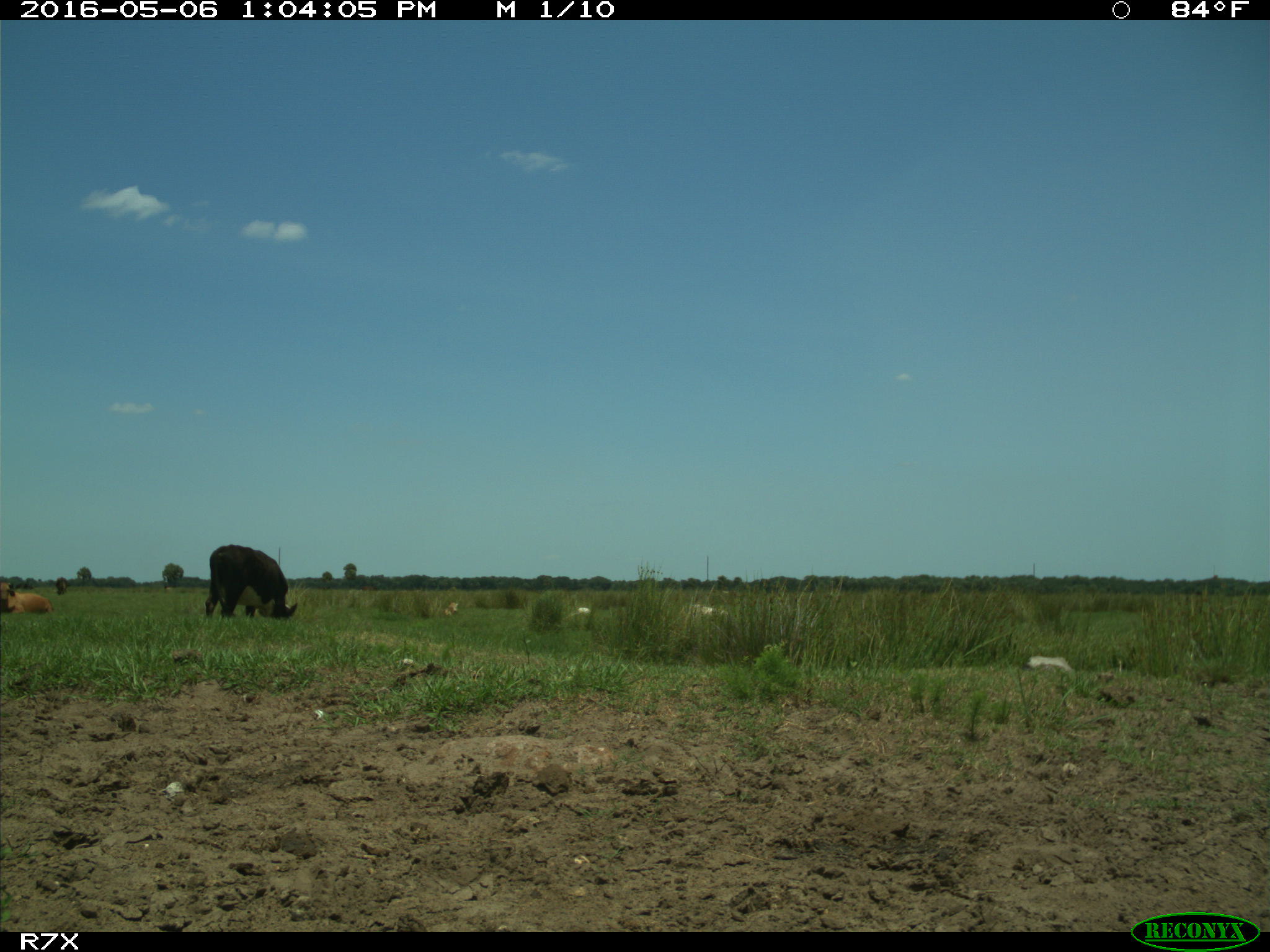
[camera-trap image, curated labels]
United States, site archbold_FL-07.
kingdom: Animalia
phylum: Chordata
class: Mammalia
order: Artiodactyla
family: Bovidae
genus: Bos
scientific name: Bos taurus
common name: domestic cow